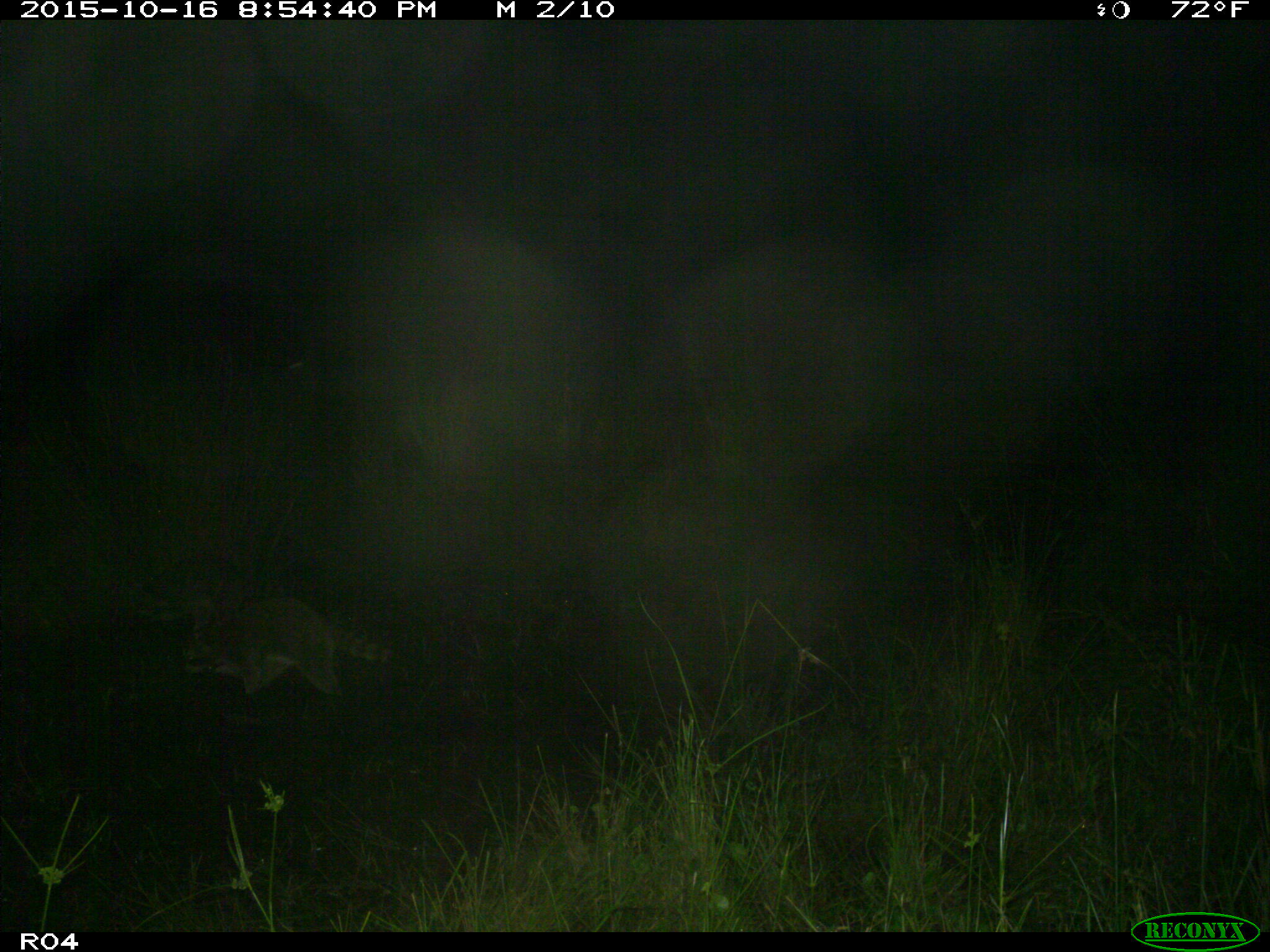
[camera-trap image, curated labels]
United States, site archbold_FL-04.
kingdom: Animalia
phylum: Chordata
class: Mammalia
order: Carnivora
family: Procyonidae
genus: Procyon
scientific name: Procyon lotor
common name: common raccoon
Procyon lotor (common raccoon).